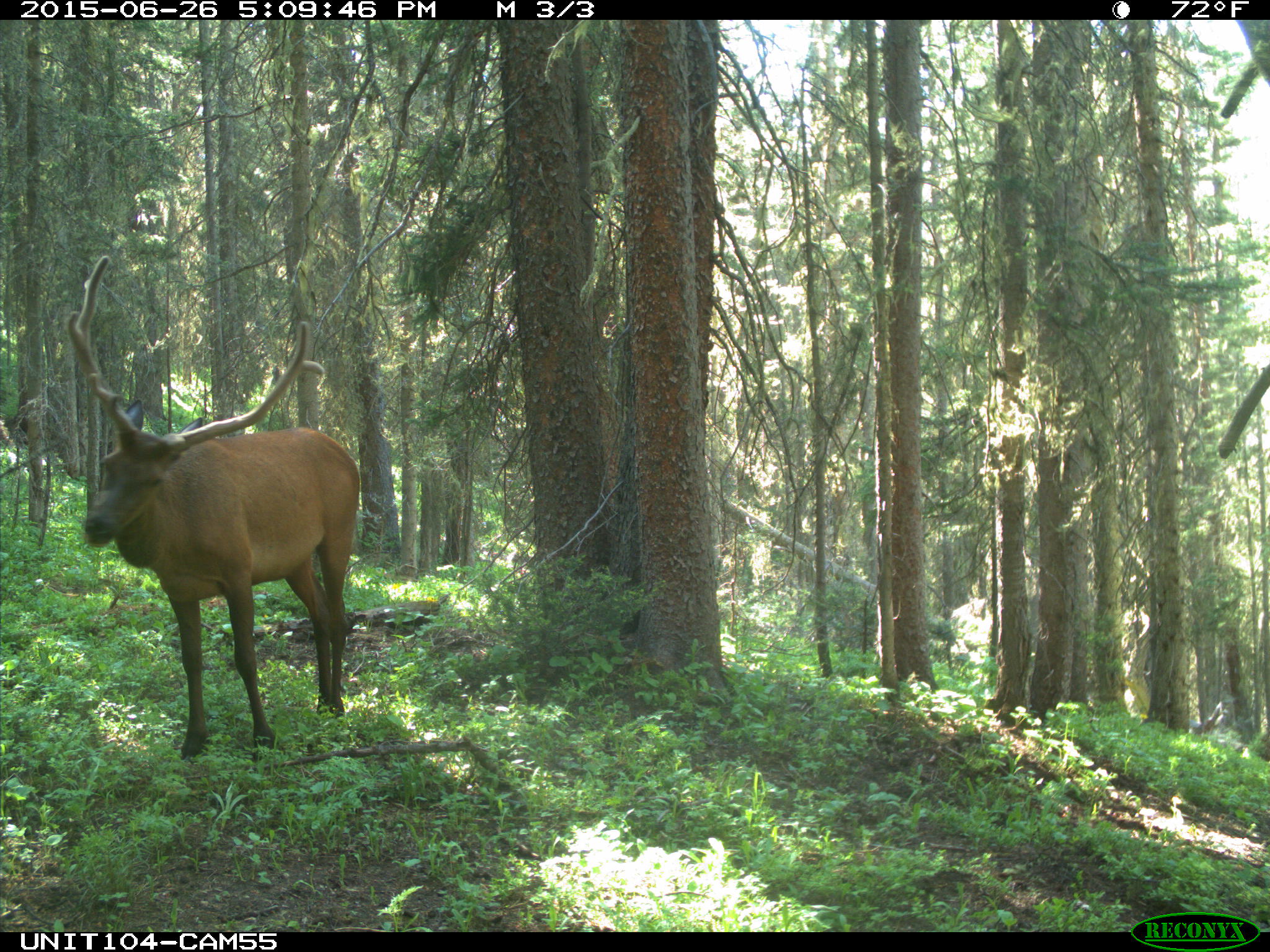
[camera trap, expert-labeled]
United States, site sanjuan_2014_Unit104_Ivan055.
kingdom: Animalia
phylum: Chordata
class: Mammalia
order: Artiodactyla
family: Cervidae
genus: Cervus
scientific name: Cervus elaphus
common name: red deer